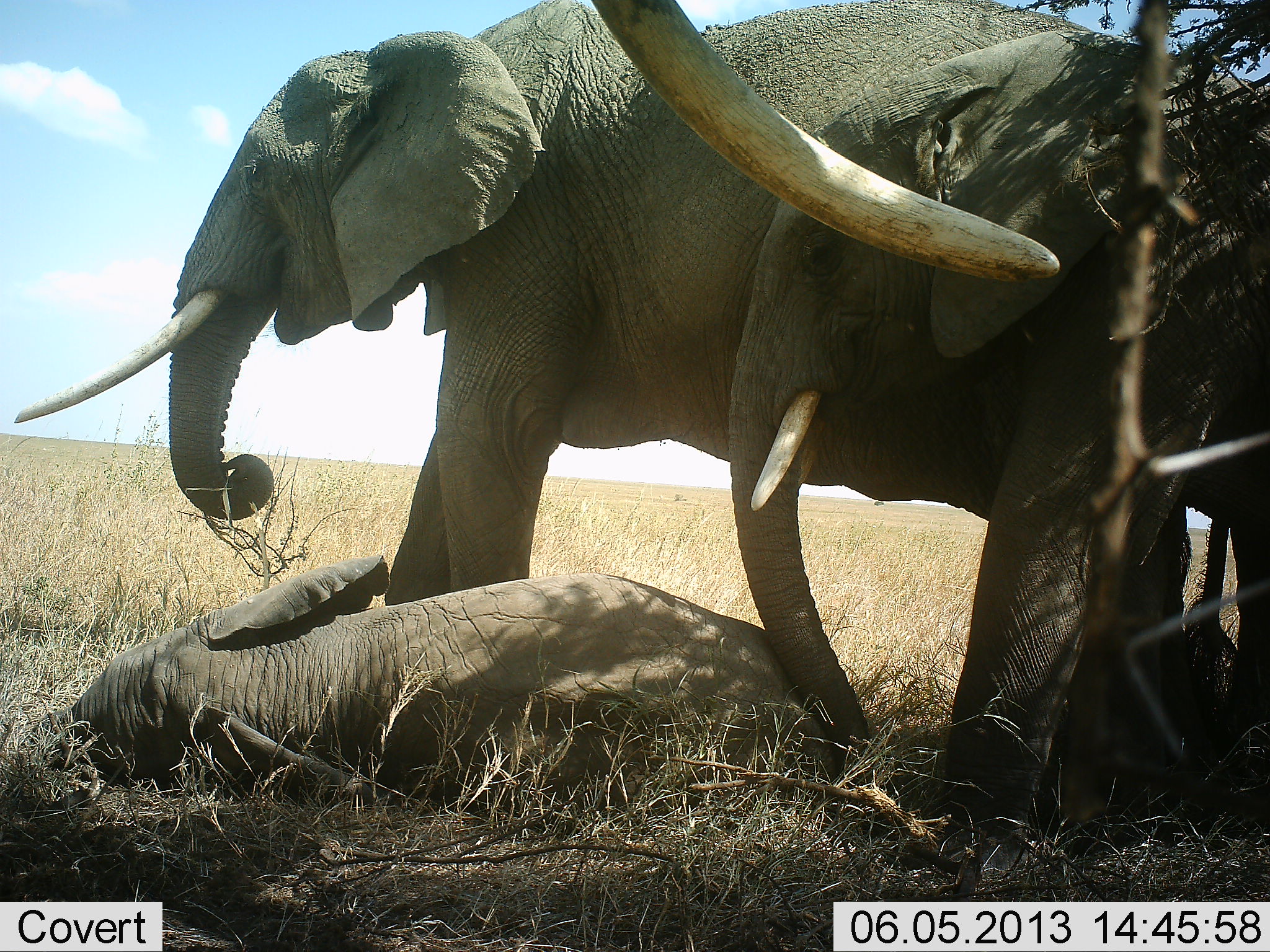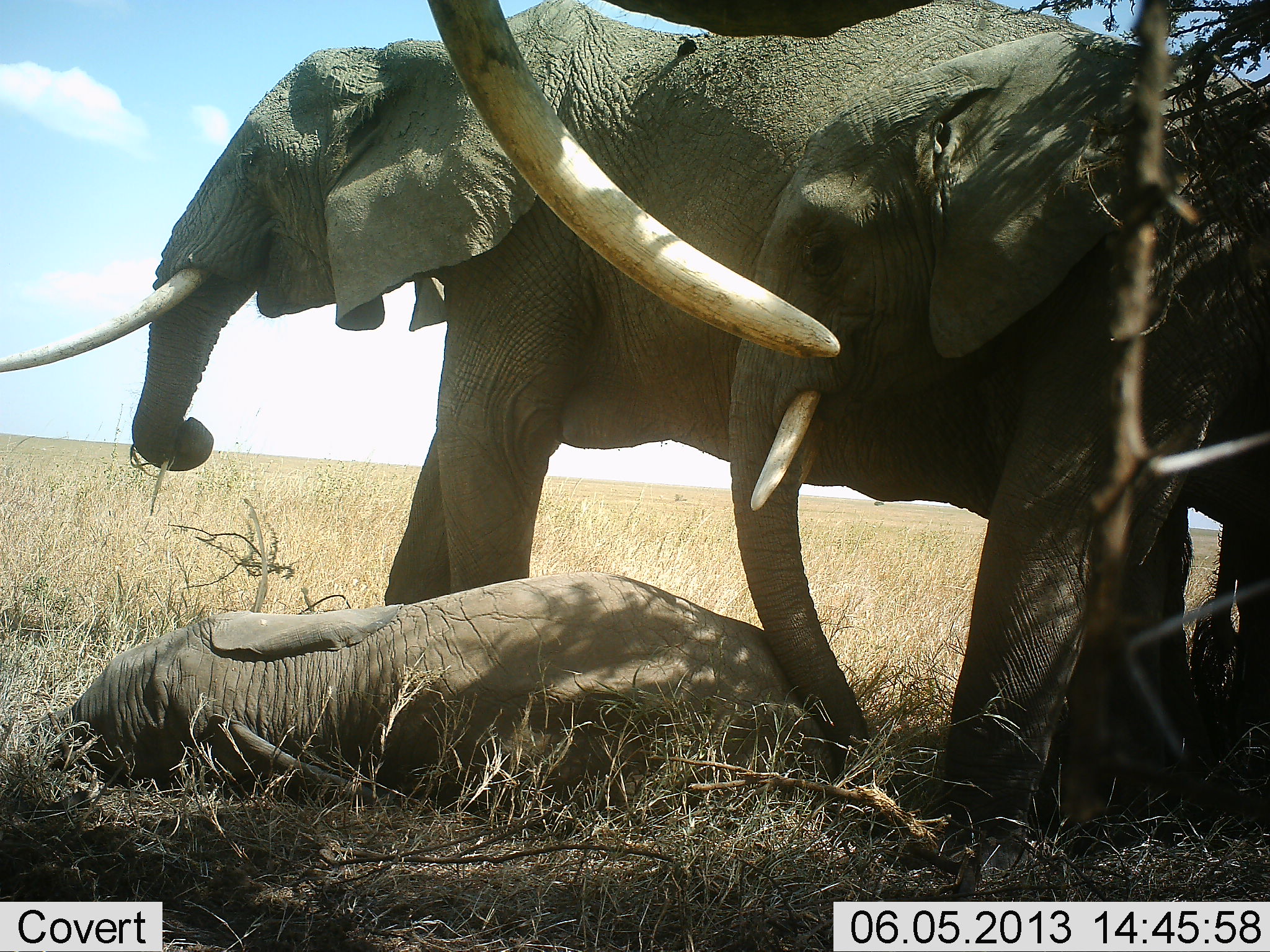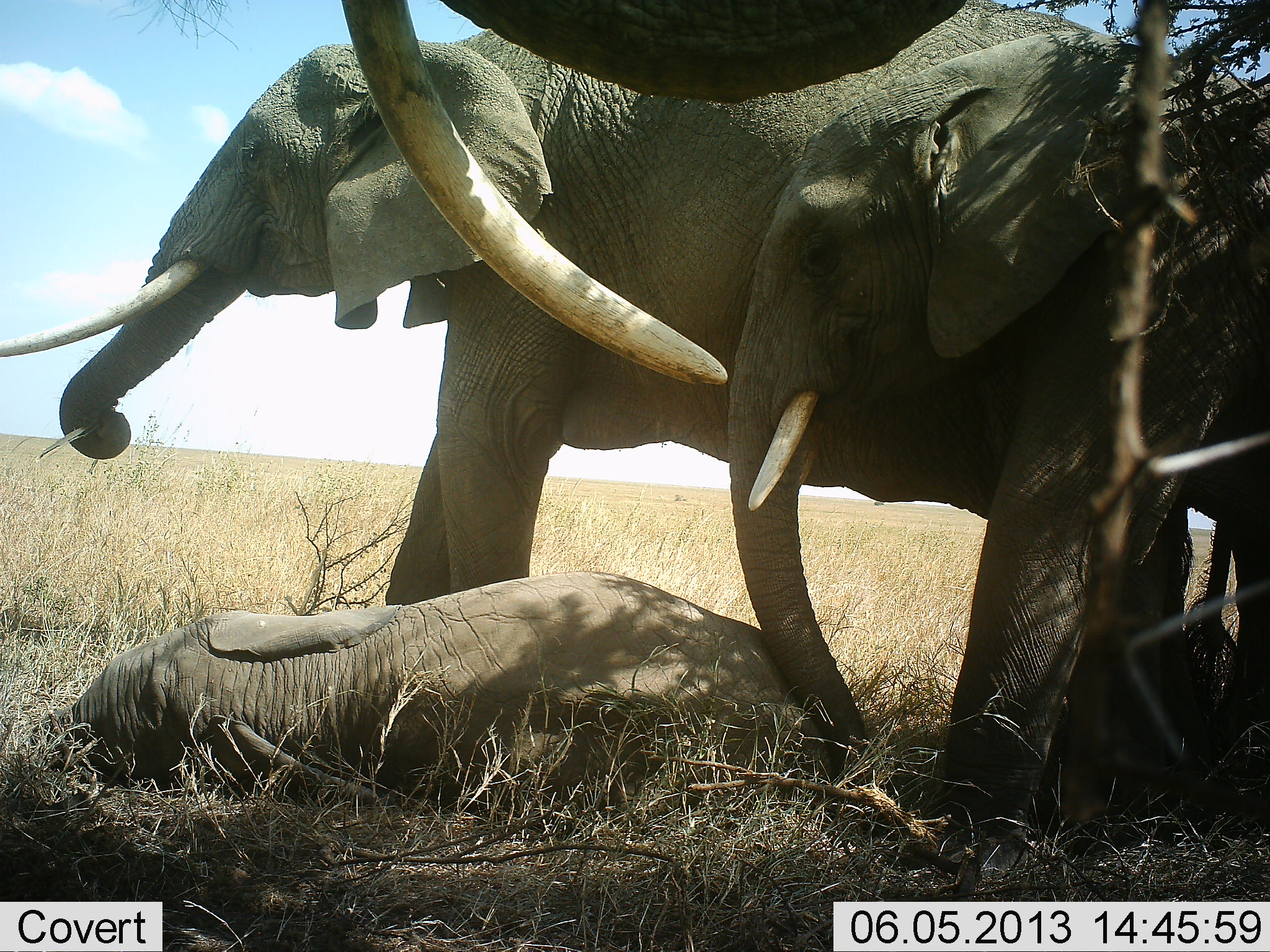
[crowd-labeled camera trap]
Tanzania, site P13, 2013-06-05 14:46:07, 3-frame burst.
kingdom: Animalia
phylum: Chordata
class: Mammalia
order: Proboscidea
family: Elephantidae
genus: Loxodonta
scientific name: Loxodonta africana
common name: african bush elephant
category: elephant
Elephant (african bush elephant) (Loxodonta africana), count 4. Behavior (volunteer vote fractions): standing 70%, resting 90%, moving 10%, interacting 20%. Young present (vote fraction): 80%. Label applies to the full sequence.